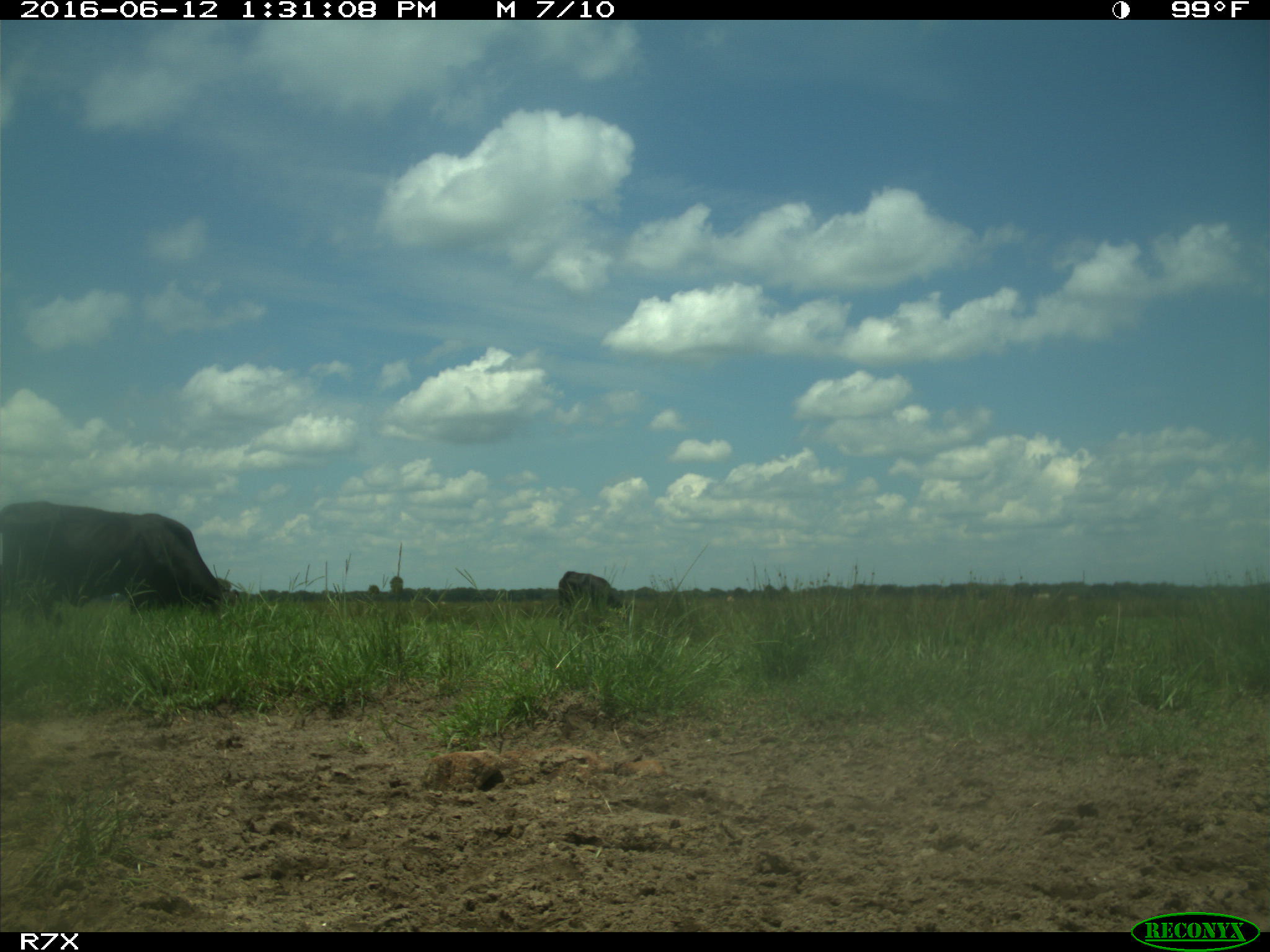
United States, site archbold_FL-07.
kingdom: Animalia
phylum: Chordata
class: Mammalia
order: Artiodactyla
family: Bovidae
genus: Bos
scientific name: Bos taurus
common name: domestic cow